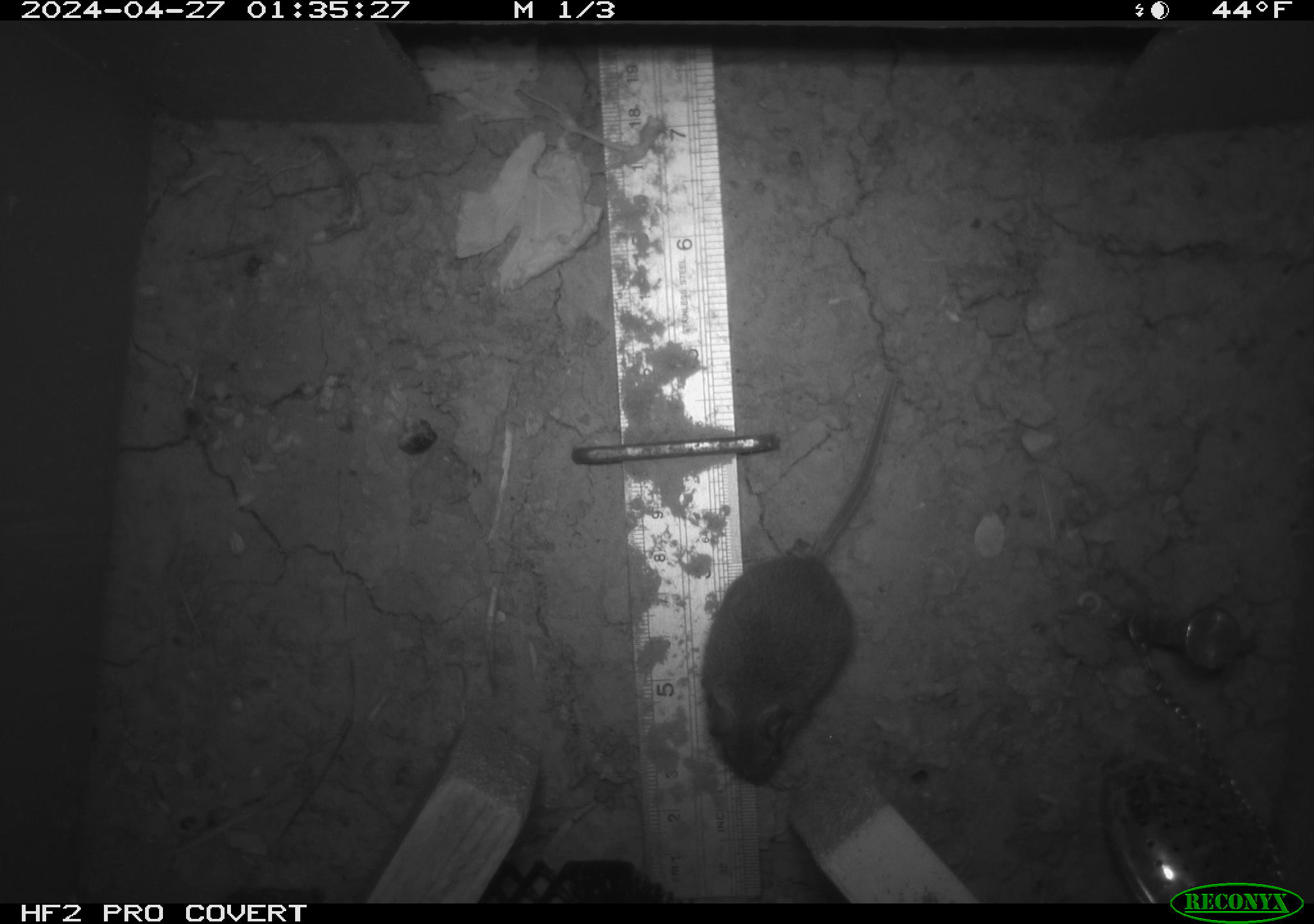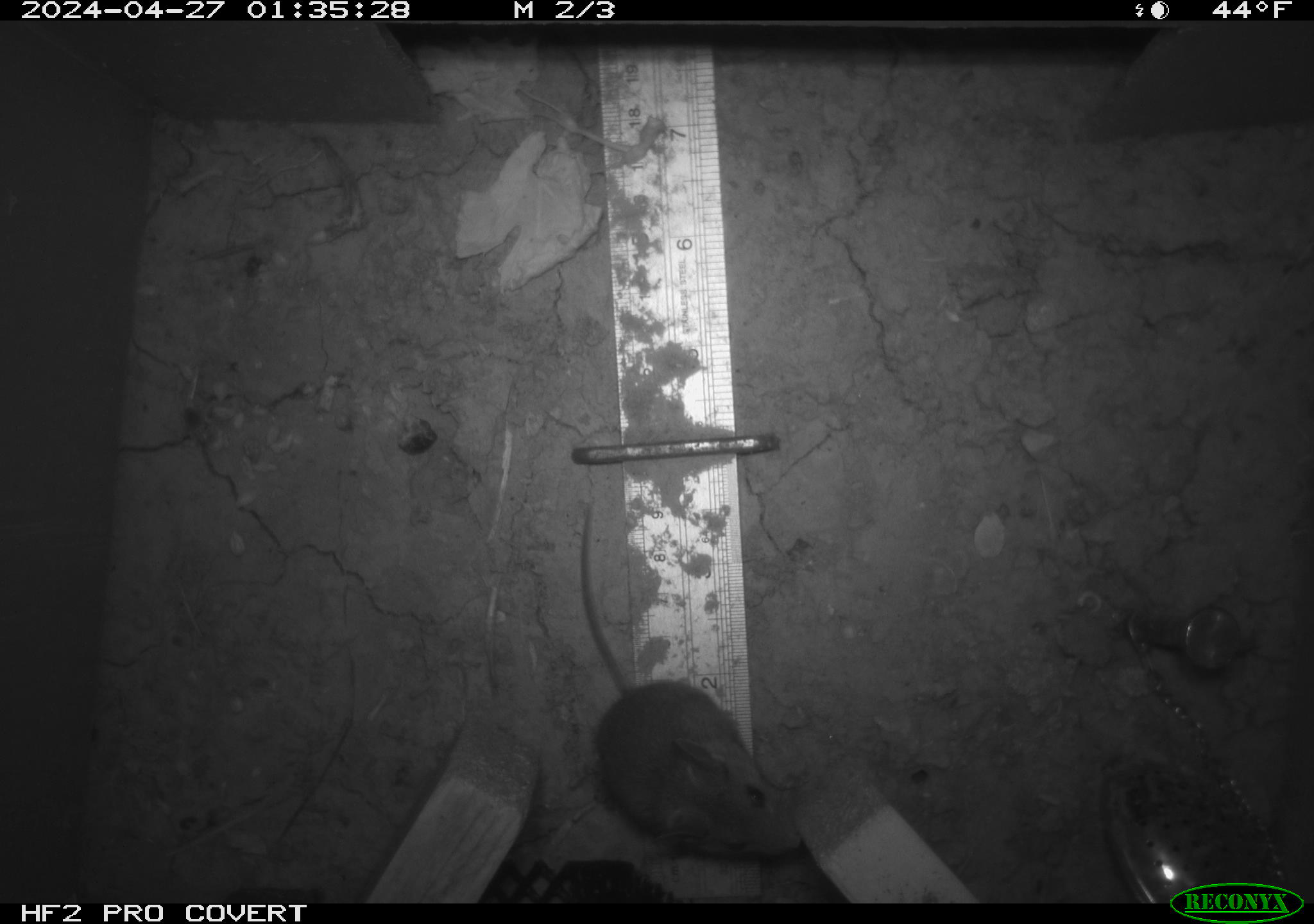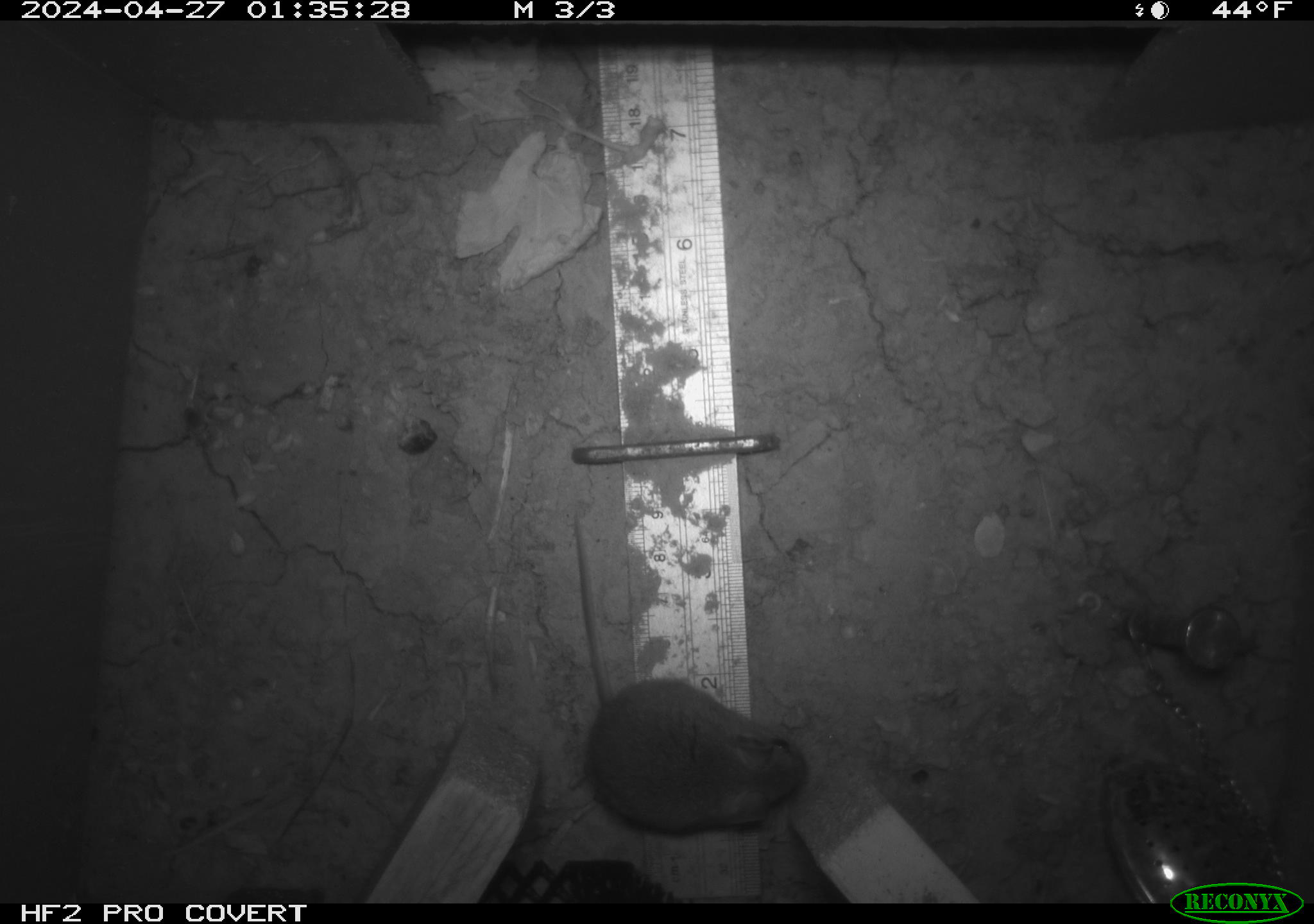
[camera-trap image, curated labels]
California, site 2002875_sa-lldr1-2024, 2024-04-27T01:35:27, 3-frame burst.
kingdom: Animalia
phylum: Chordata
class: Mammalia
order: Rodentia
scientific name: Rodentia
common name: mouse species